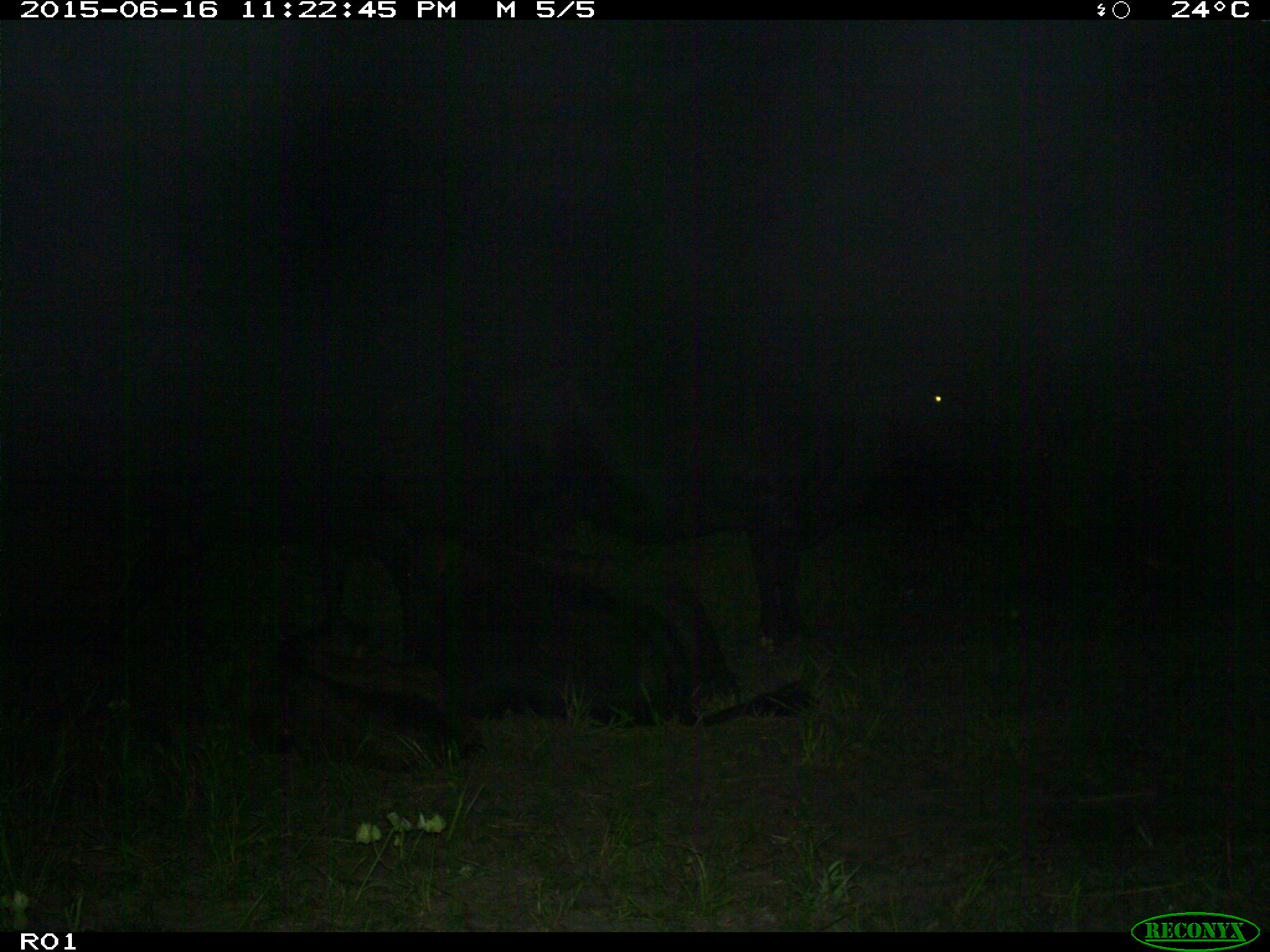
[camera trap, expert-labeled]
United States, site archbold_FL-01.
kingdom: Animalia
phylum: Chordata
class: Mammalia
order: Artiodactyla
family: Bovidae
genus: Bos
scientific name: Bos taurus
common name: domestic cow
Bos taurus (domestic cow).